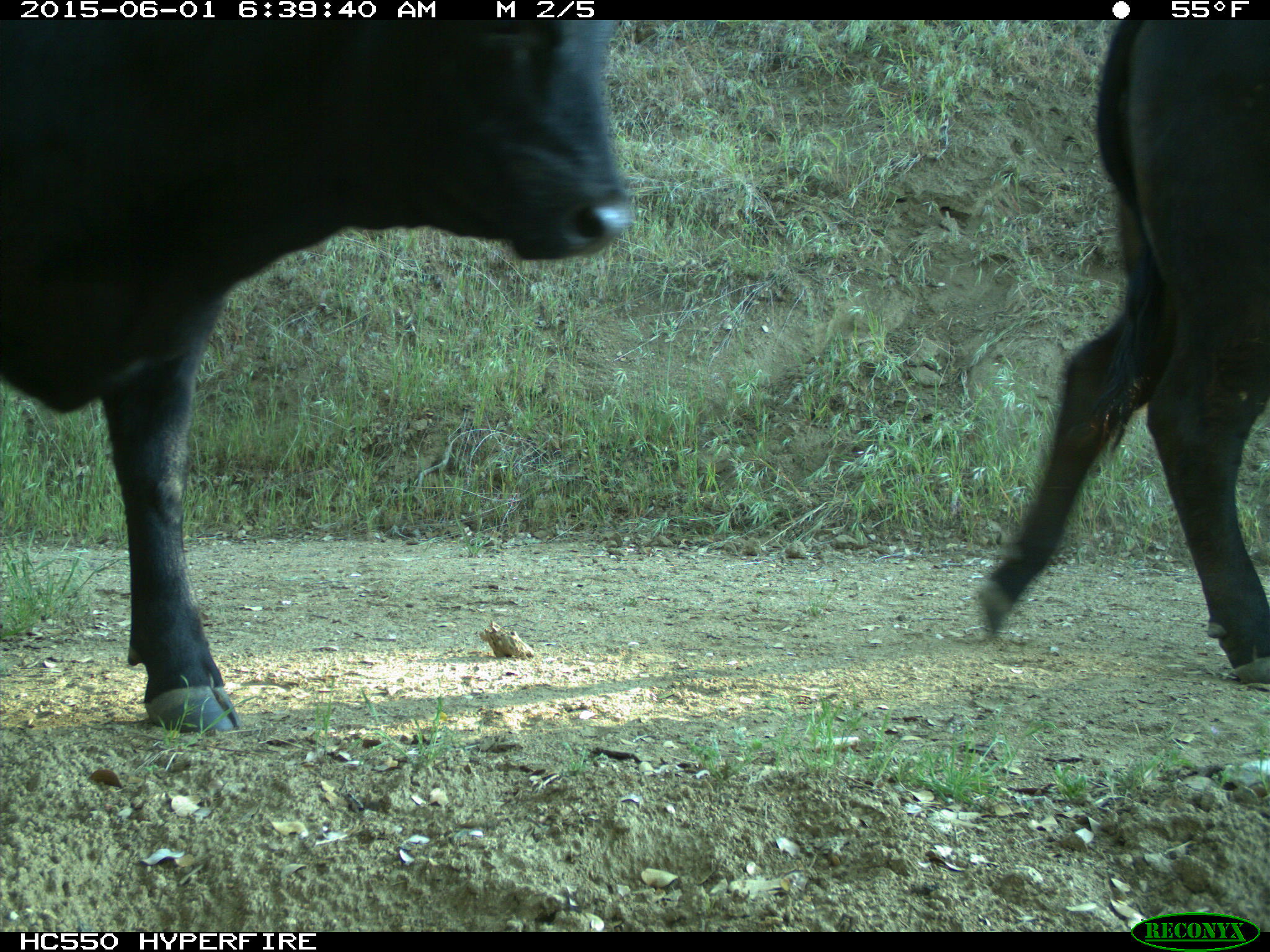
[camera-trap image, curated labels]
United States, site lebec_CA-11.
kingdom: Animalia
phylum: Chordata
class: Mammalia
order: Artiodactyla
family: Bovidae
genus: Bos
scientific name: Bos taurus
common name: domestic cow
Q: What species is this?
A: Bos taurus (domestic cow).